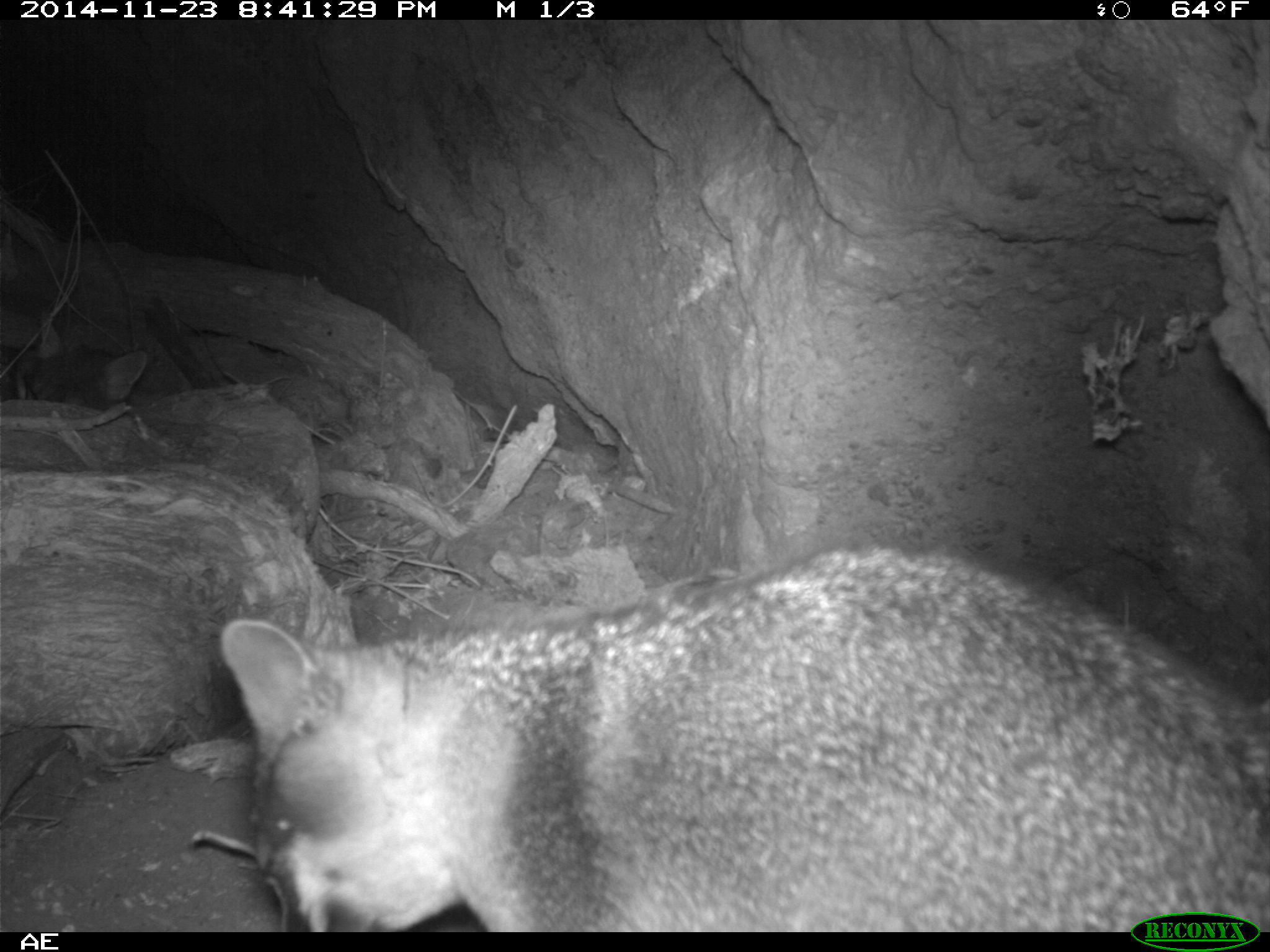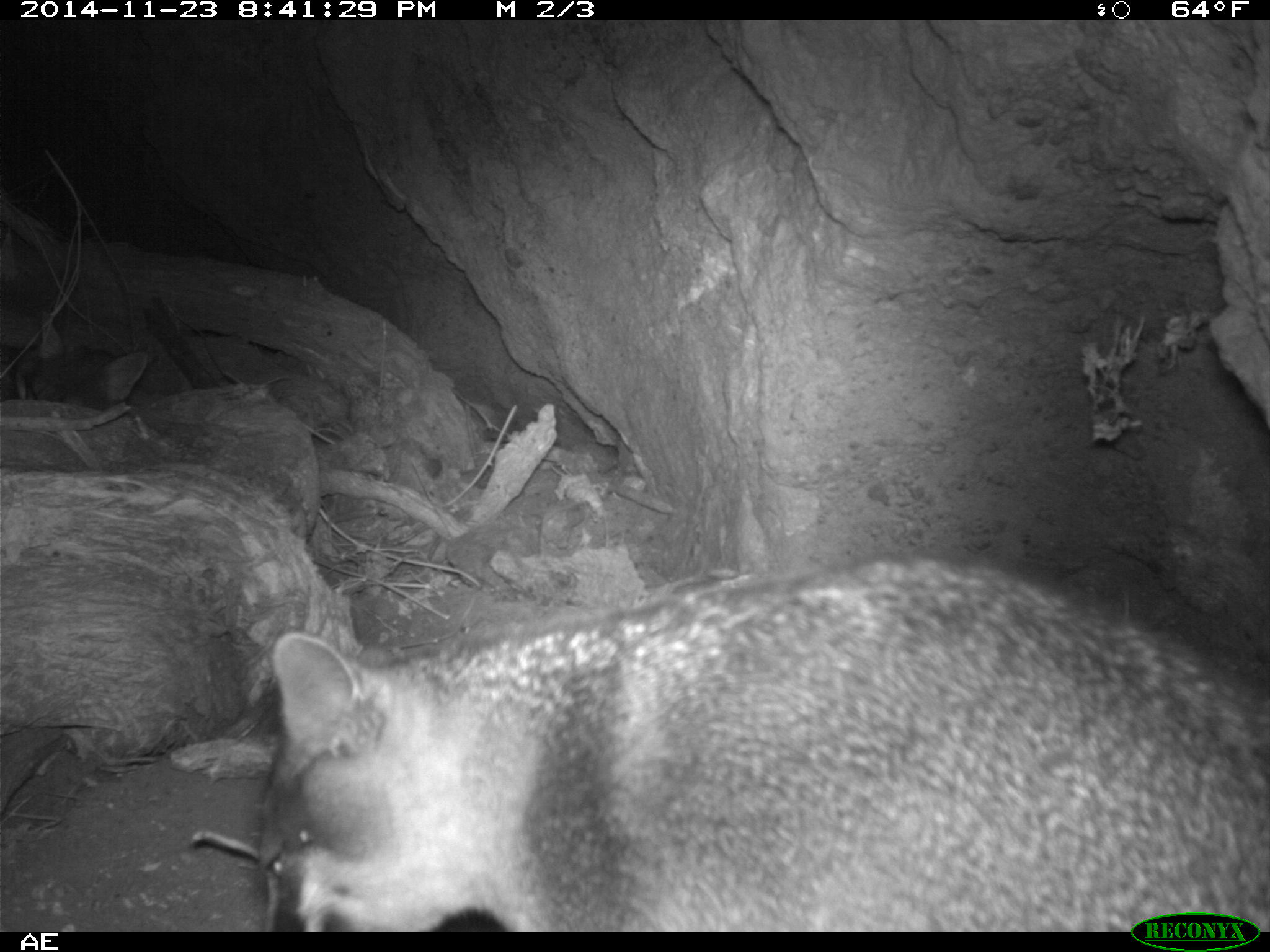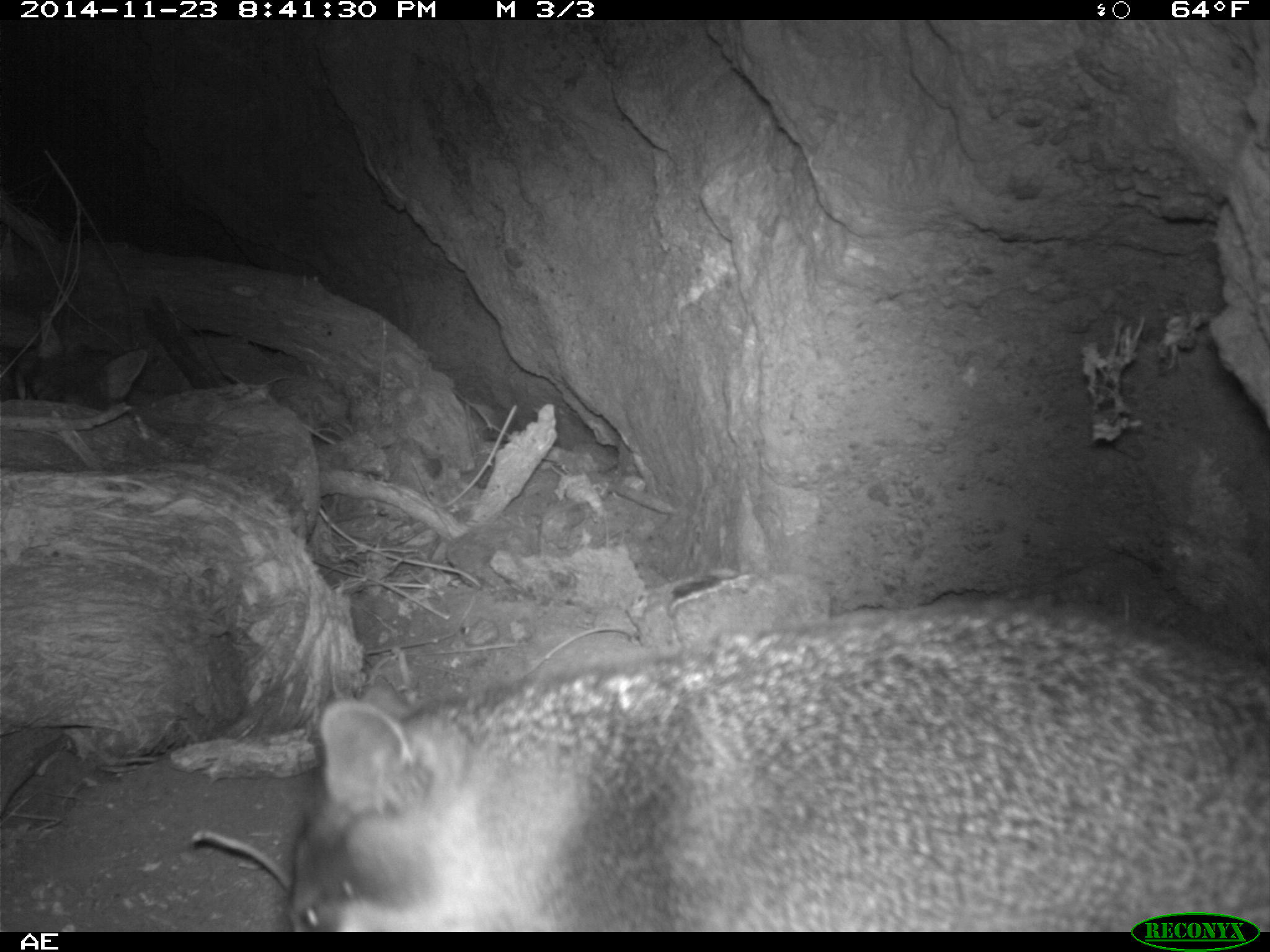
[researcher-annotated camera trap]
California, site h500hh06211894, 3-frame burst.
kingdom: Animalia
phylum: Chordata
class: Mammalia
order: Carnivora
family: Canidae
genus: Urocyon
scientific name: Urocyon littoralis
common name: island fox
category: fox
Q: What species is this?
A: Fox (island fox) (Urocyon littoralis).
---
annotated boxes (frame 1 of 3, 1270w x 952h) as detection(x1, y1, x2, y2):
fox: detection(217, 532, 1269, 932)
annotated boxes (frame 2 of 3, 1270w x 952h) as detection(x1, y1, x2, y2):
fox: detection(252, 550, 1269, 930)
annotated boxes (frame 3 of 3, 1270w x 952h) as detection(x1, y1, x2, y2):
fox: detection(282, 596, 1269, 933)